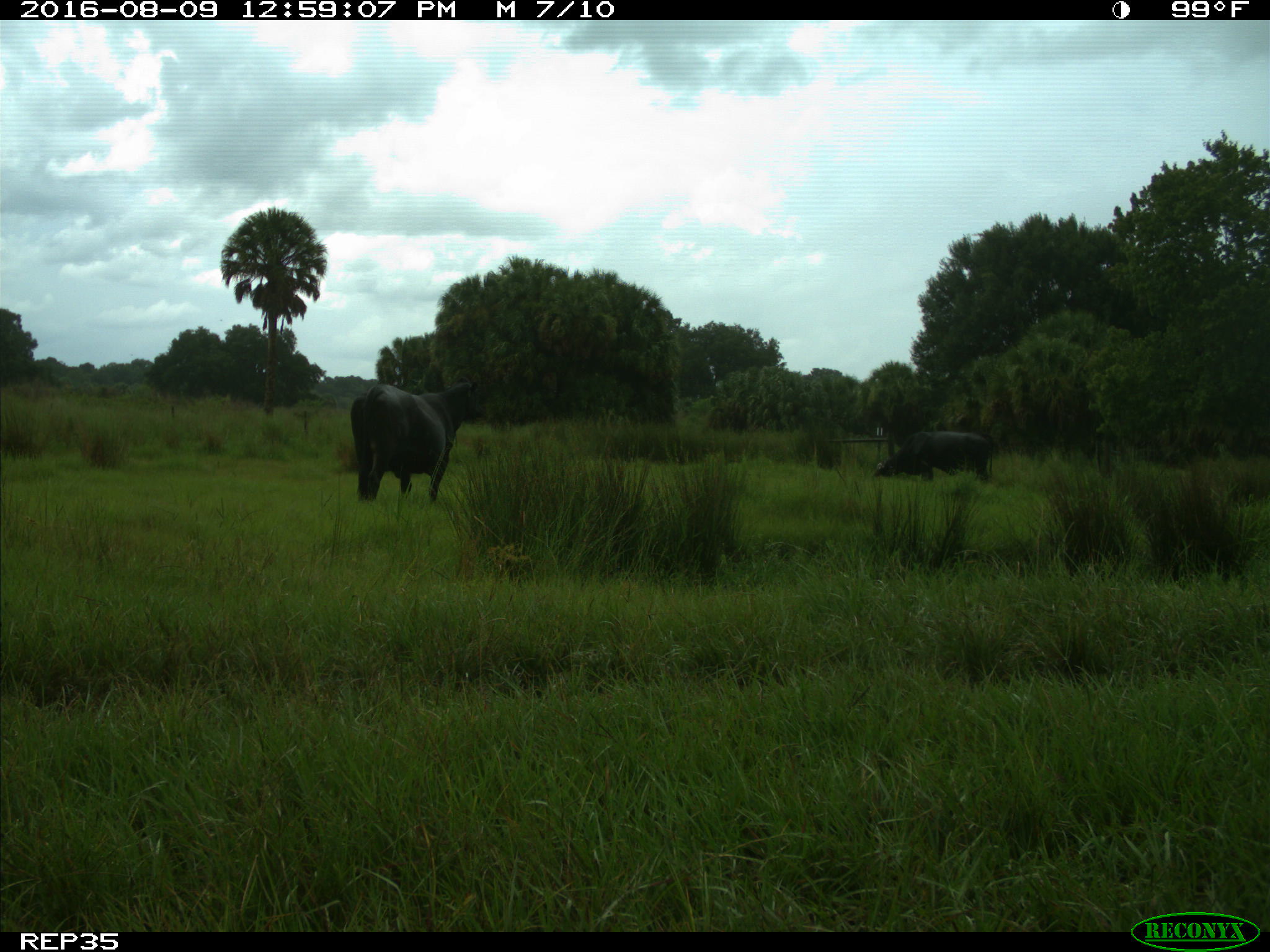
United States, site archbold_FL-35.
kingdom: Animalia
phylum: Chordata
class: Mammalia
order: Artiodactyla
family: Bovidae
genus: Bos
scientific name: Bos taurus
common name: domestic cow